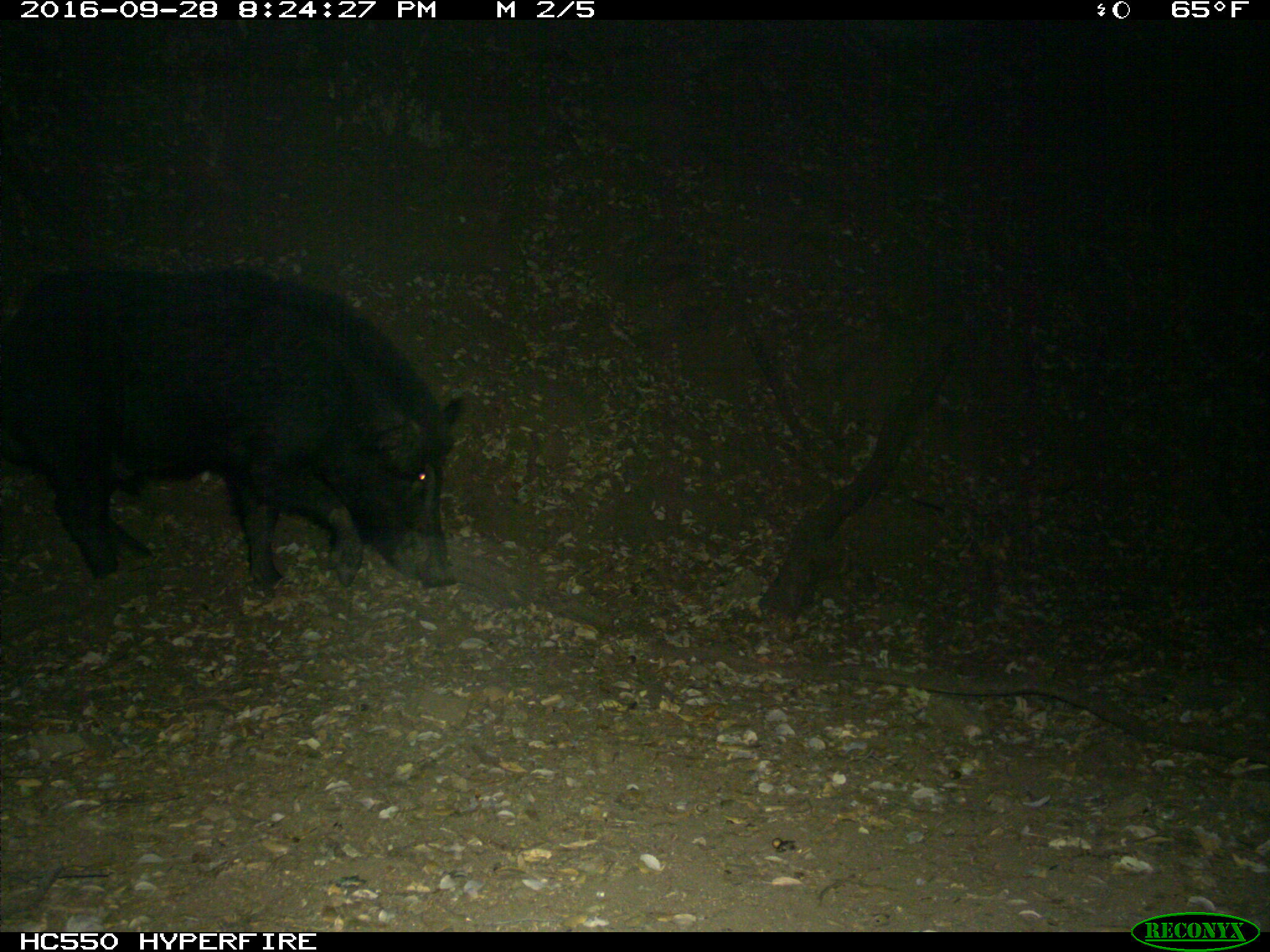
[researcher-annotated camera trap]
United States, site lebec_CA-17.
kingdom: Animalia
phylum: Chordata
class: Mammalia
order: Artiodactyla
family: Suidae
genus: Sus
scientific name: Sus scrofa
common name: wild boar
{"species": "Sus scrofa (wild boar)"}